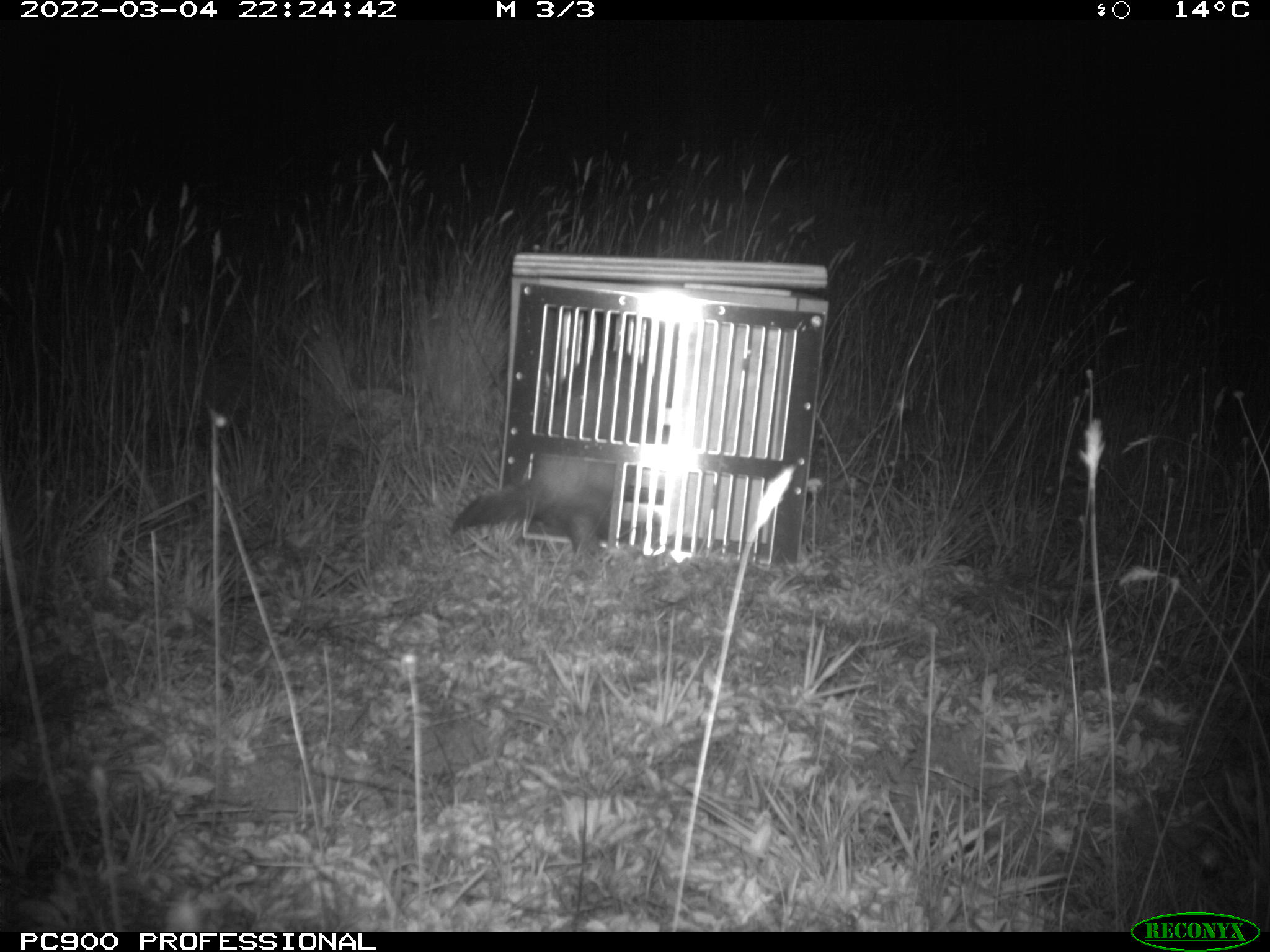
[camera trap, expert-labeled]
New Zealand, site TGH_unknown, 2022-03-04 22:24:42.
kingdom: Animalia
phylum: Chordata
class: Mammalia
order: Carnivora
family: Mustelidae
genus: Mustela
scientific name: Mustela furo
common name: ferret